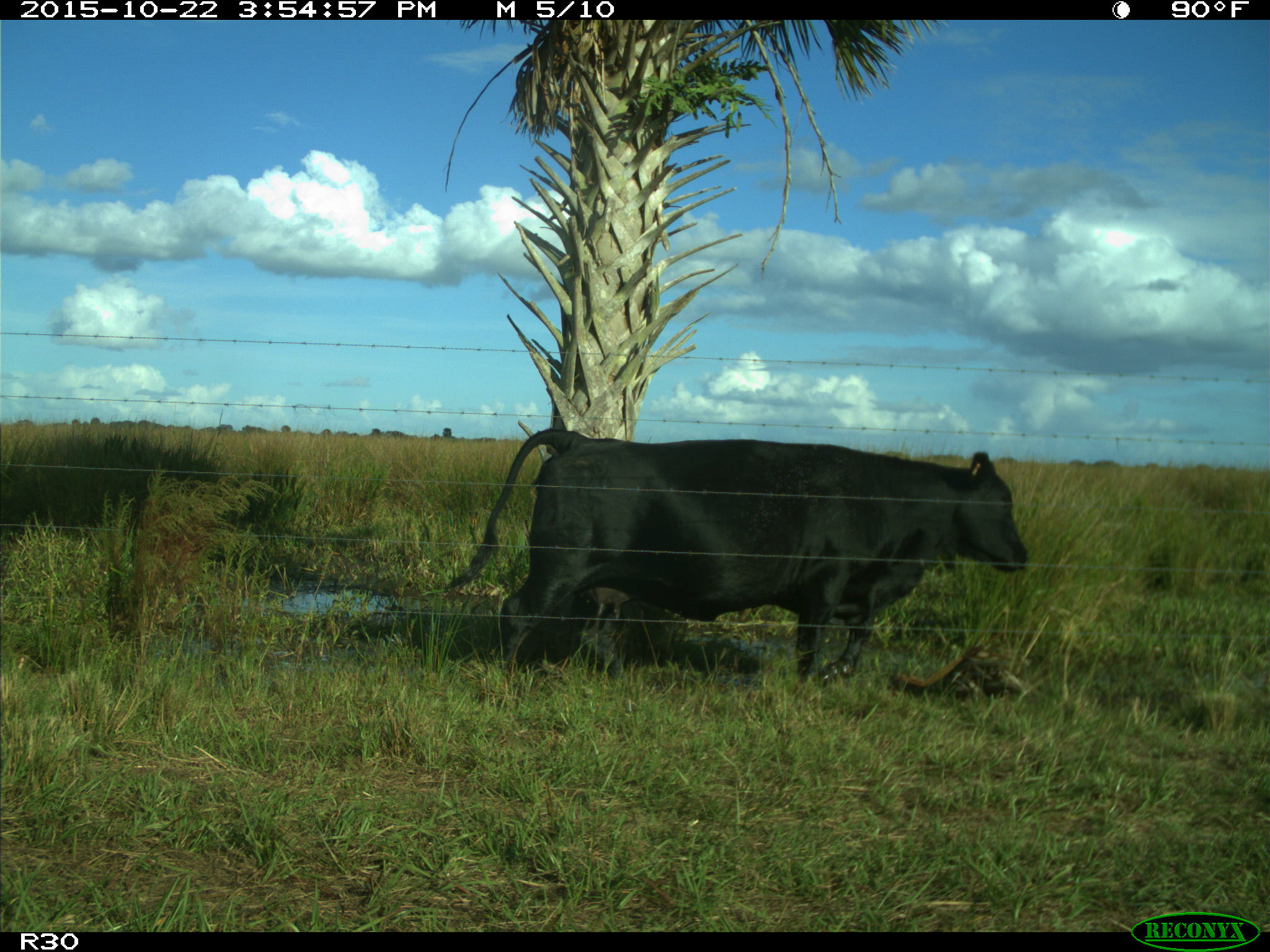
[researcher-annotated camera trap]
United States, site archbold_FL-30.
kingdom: Animalia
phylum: Chordata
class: Mammalia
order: Artiodactyla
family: Bovidae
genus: Bos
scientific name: Bos taurus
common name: domestic cow